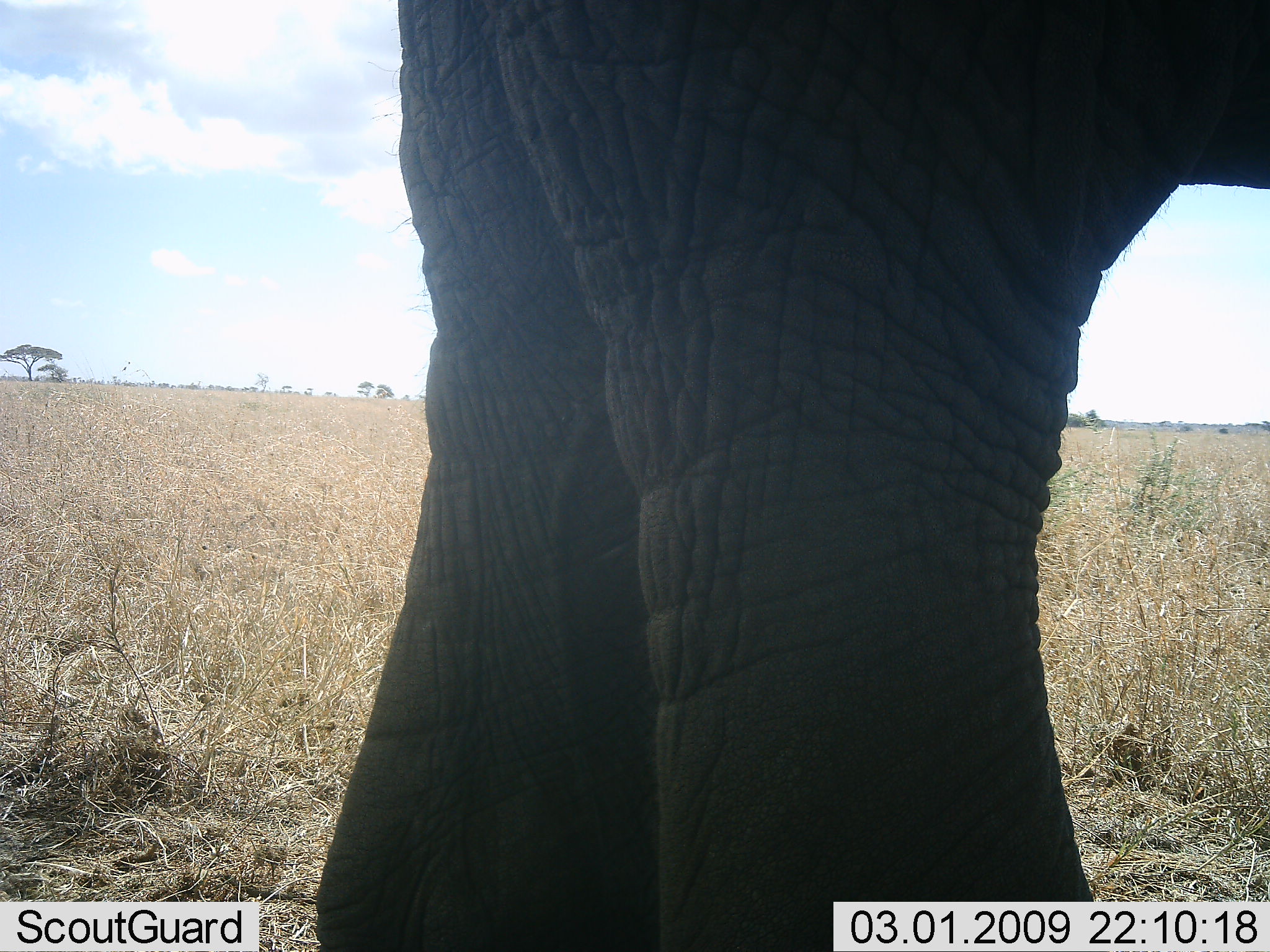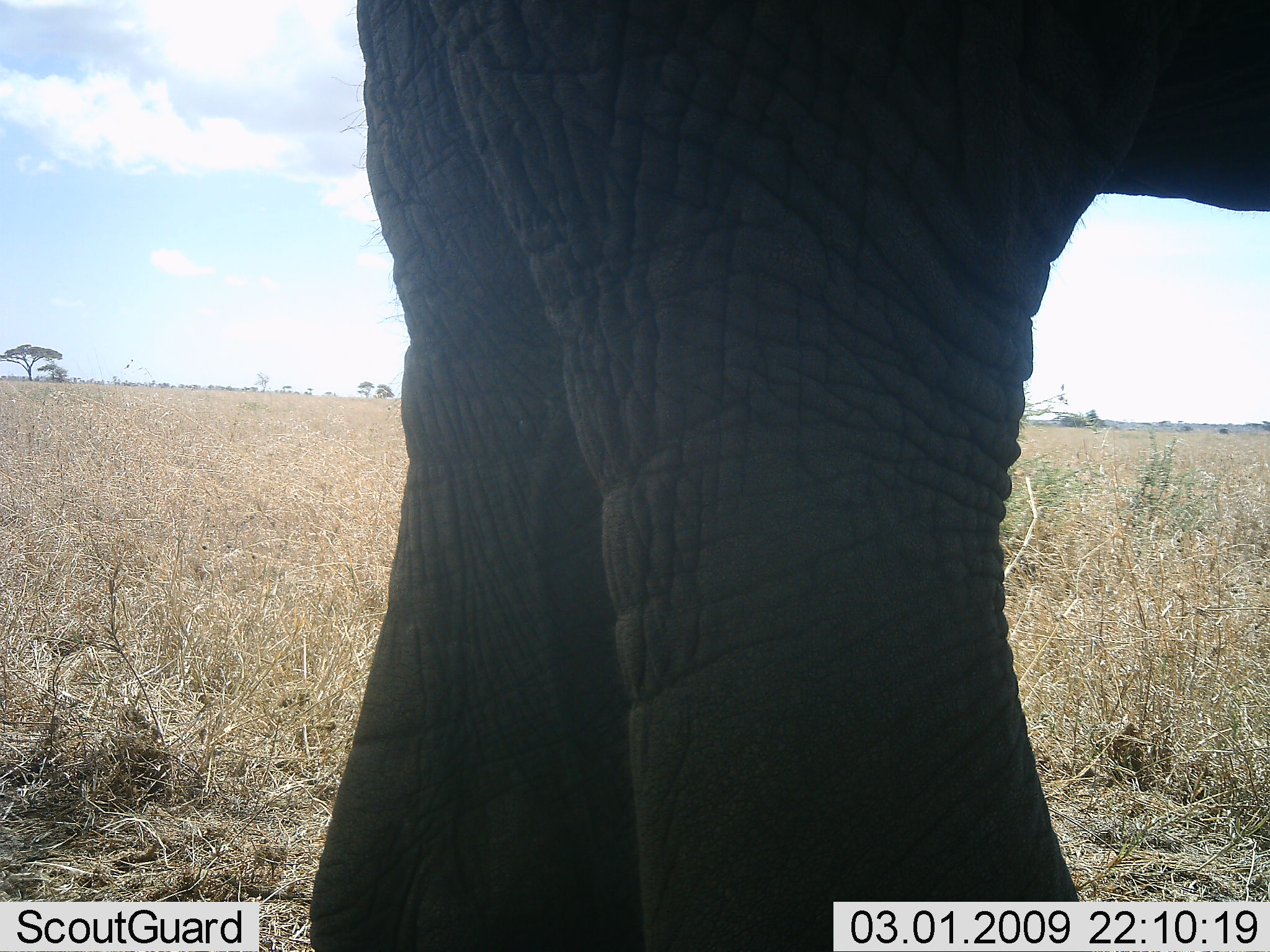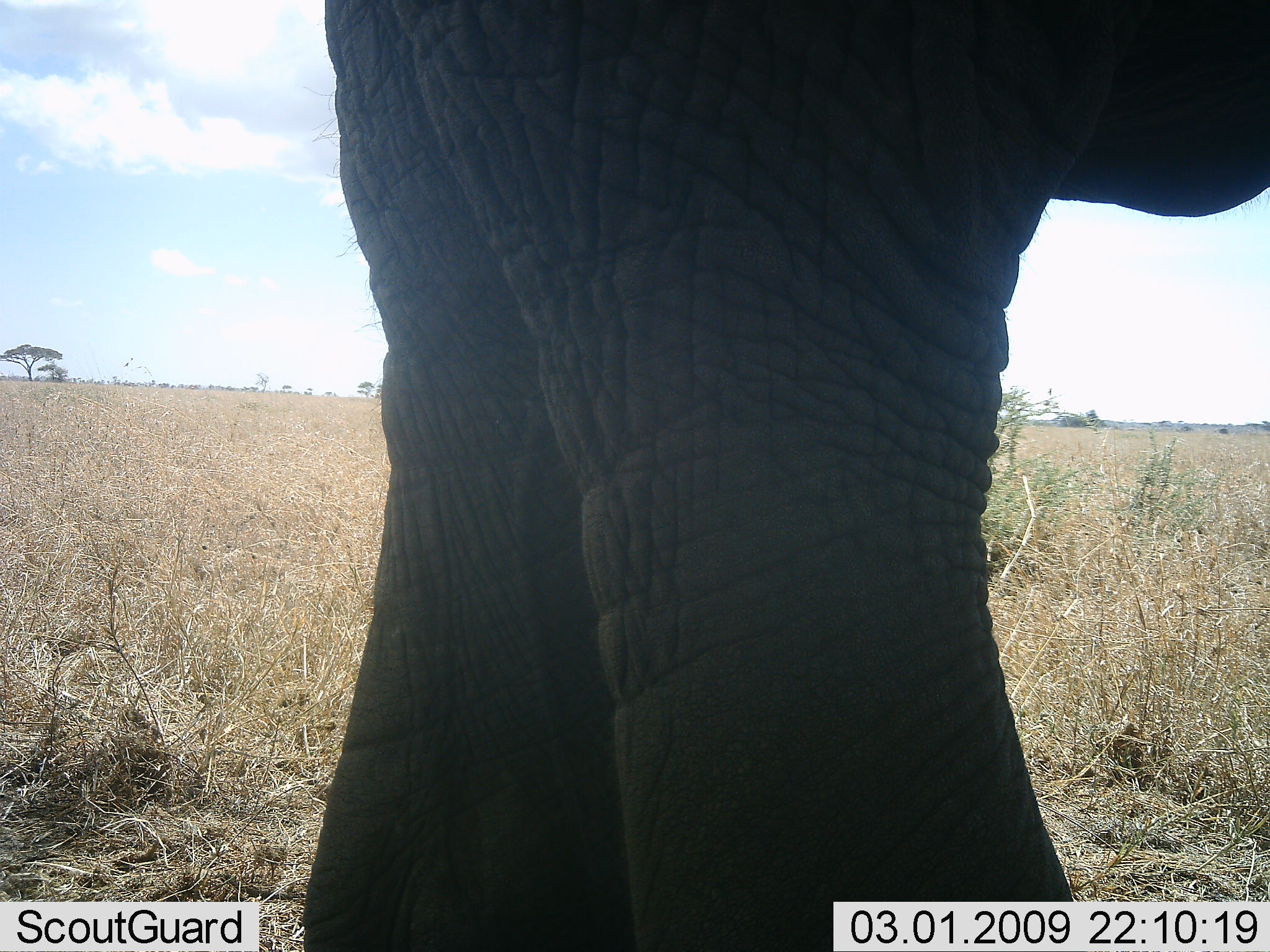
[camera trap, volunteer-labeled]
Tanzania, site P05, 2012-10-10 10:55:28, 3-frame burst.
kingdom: Animalia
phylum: Chordata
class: Mammalia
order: Proboscidea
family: Elephantidae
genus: Loxodonta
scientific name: Loxodonta africana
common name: african bush elephant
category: elephant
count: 1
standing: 80%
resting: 0%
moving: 20%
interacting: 0%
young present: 0%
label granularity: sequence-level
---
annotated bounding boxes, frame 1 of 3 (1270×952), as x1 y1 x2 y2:
animal: 314 1 1270 952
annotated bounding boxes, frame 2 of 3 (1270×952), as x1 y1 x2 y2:
animal: 308 0 1270 952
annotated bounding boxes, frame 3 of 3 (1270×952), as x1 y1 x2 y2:
animal: 301 0 1270 952